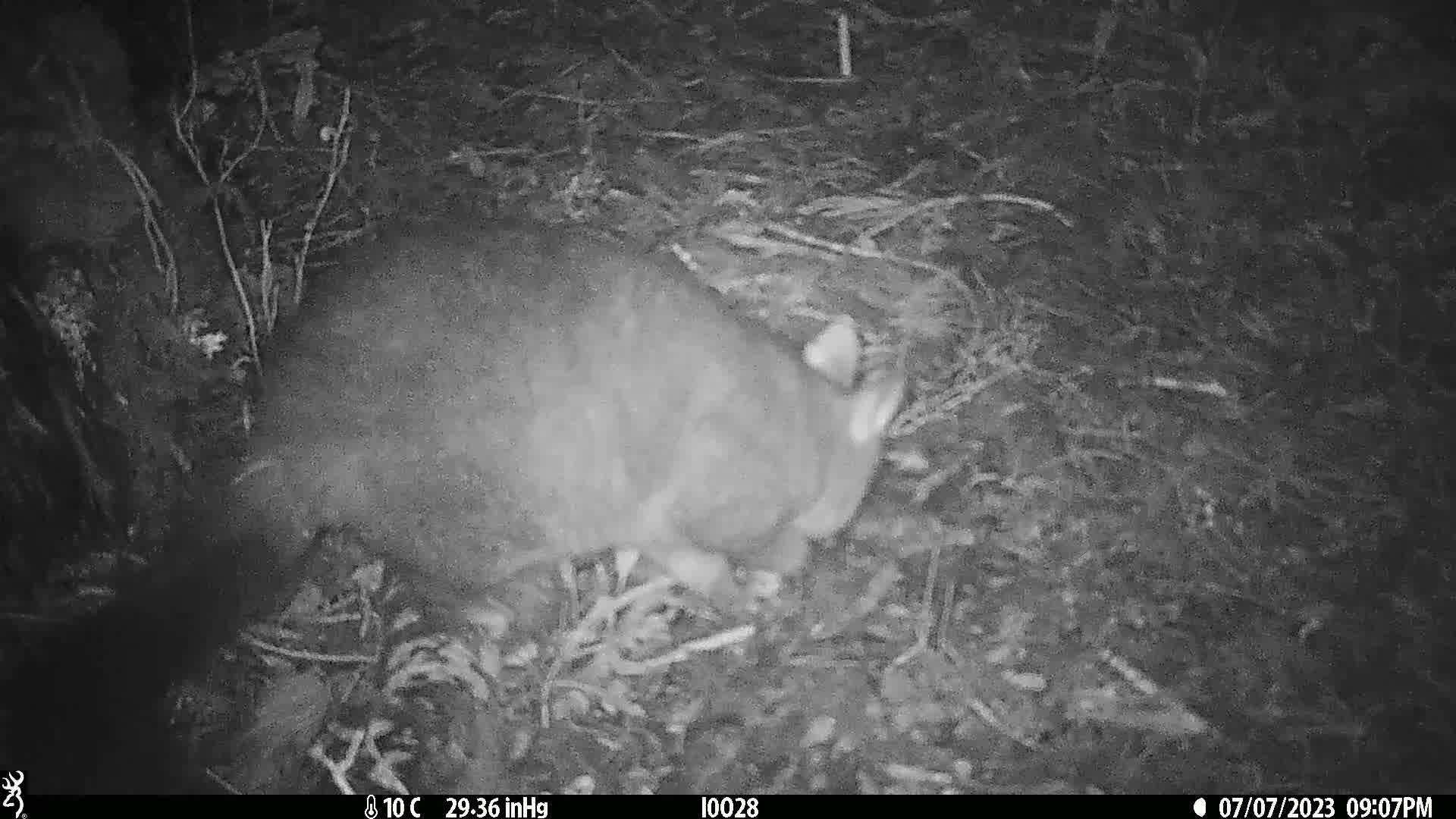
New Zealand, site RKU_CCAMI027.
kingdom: Animalia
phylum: Chordata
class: Mammalia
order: Diprotodontia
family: Phalangeridae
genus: Trichosurus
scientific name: Trichosurus vulpecula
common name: common brushtail possum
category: possum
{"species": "possum (common brushtail possum) (Trichosurus vulpecula)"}